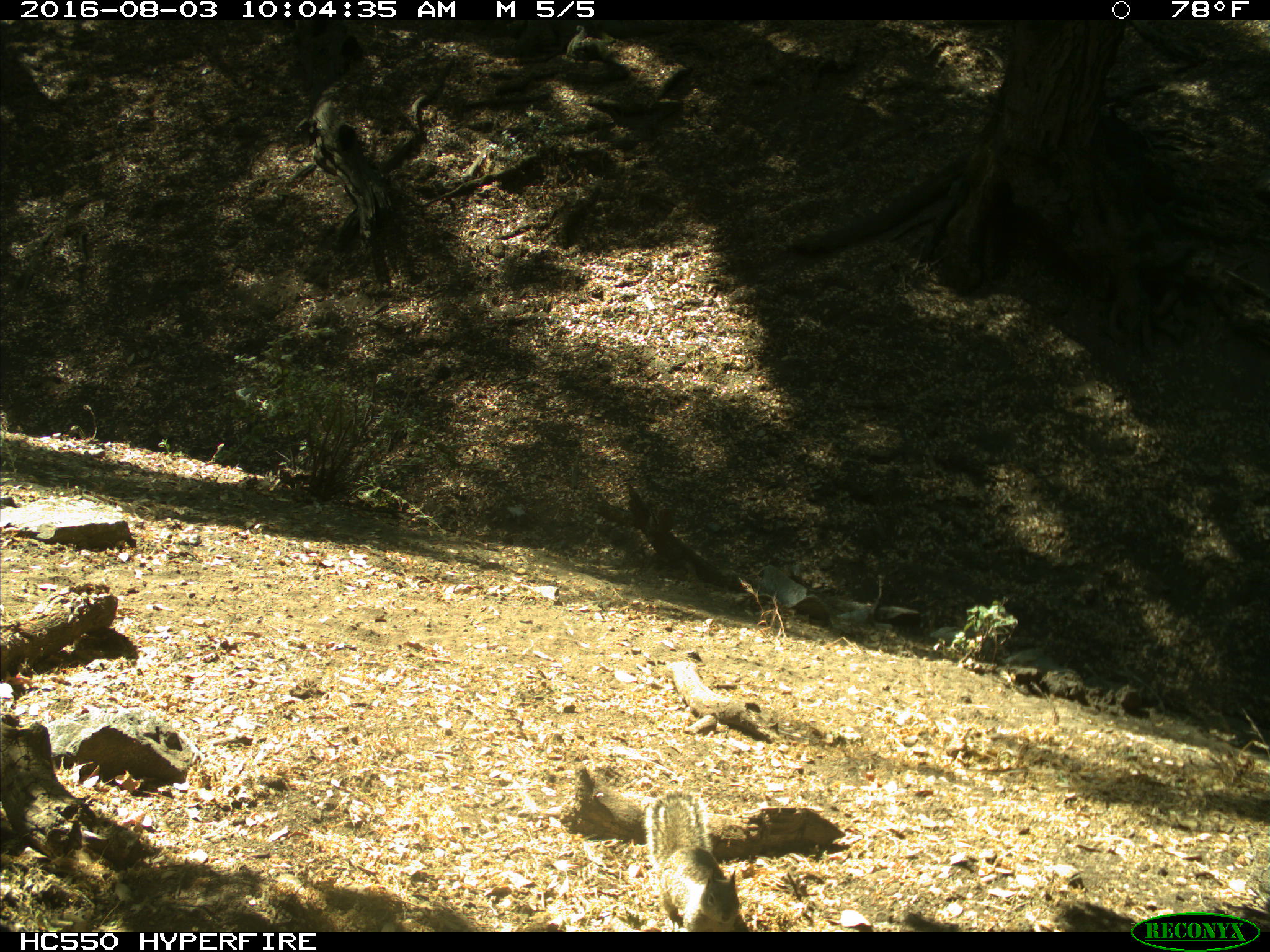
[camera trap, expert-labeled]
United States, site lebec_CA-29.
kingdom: Animalia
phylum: Chordata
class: Mammalia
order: Rodentia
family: Sciuridae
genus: Otospermophilus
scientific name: Otospermophilus beecheyi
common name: california ground squirrel